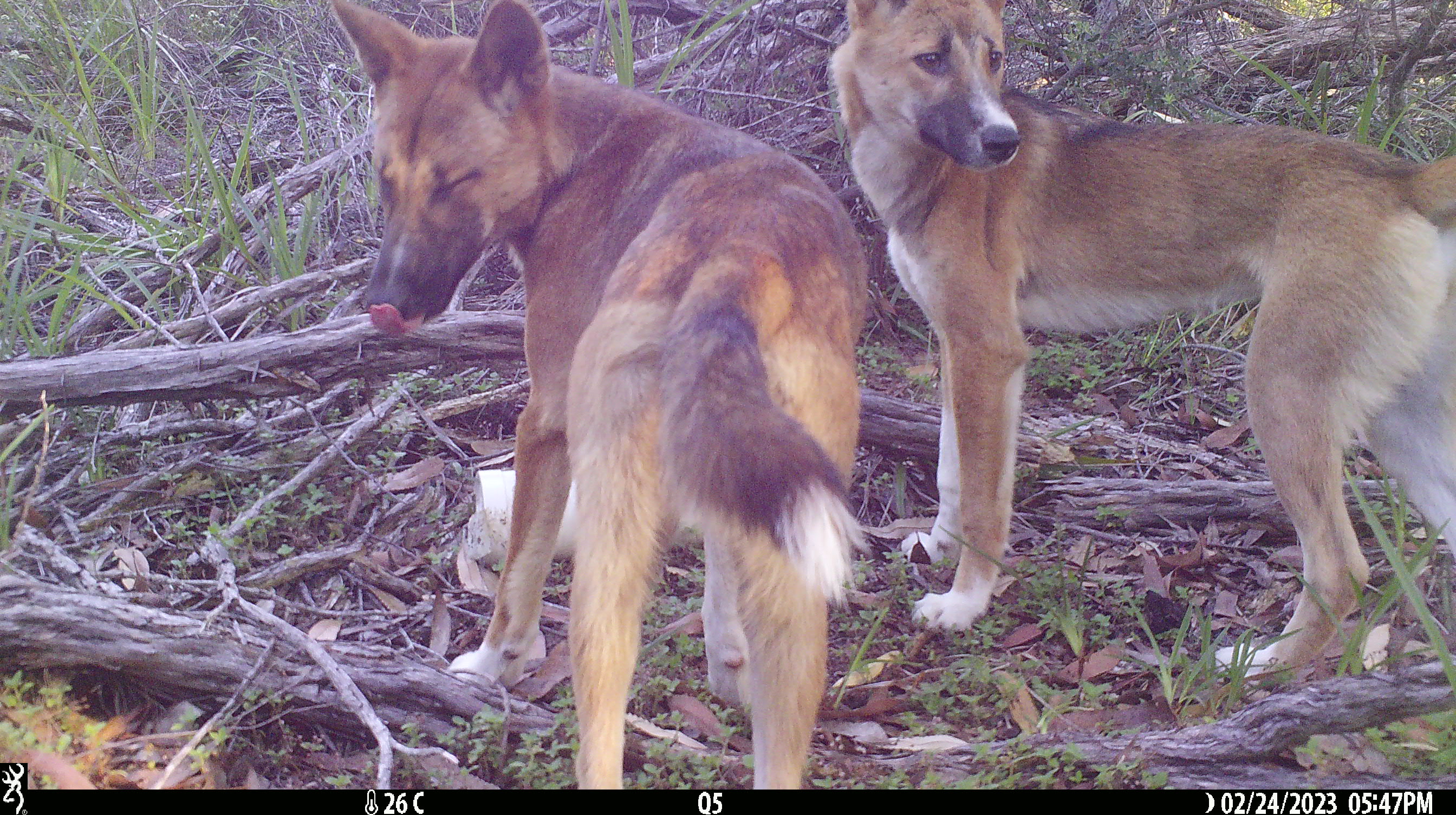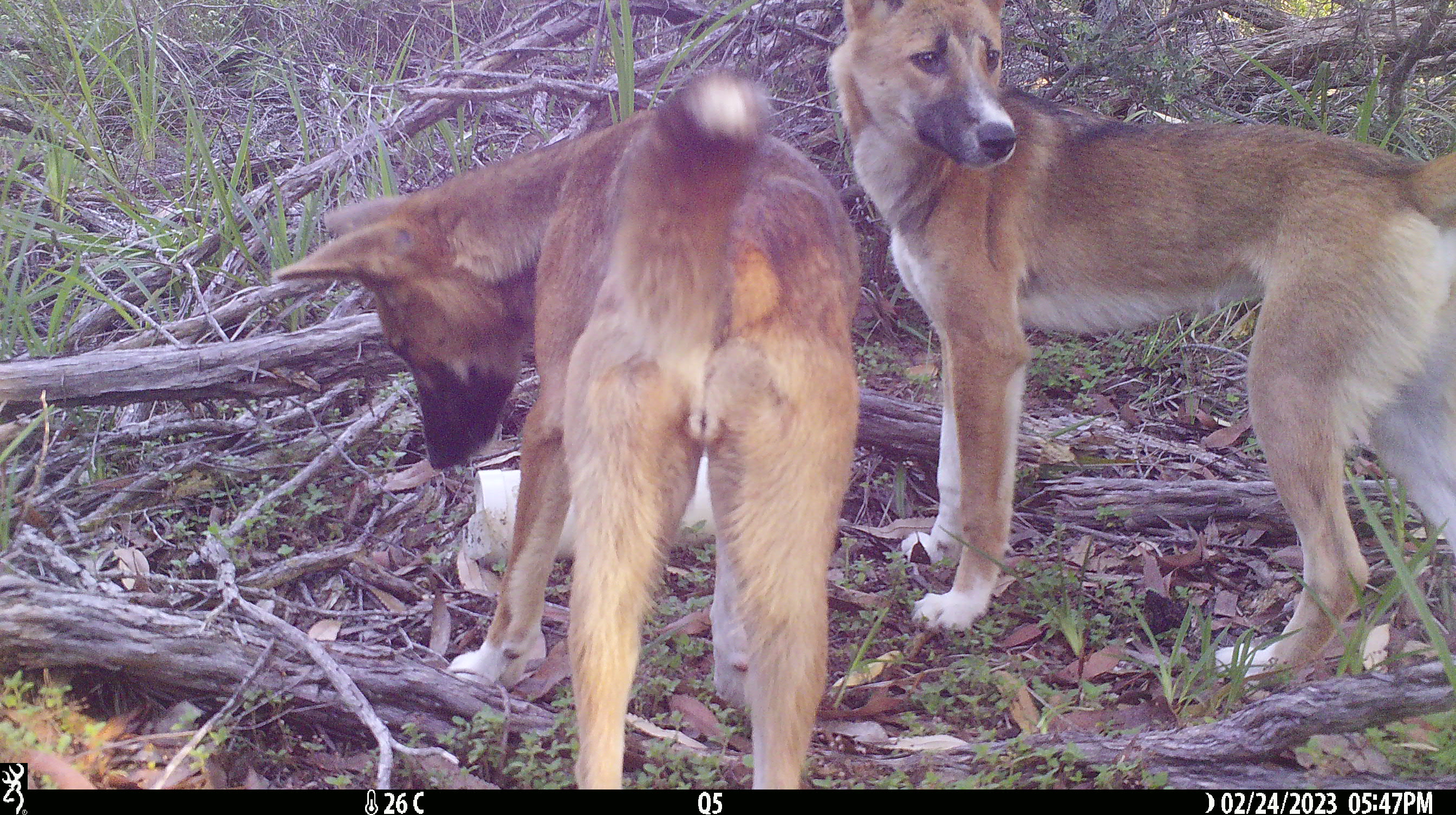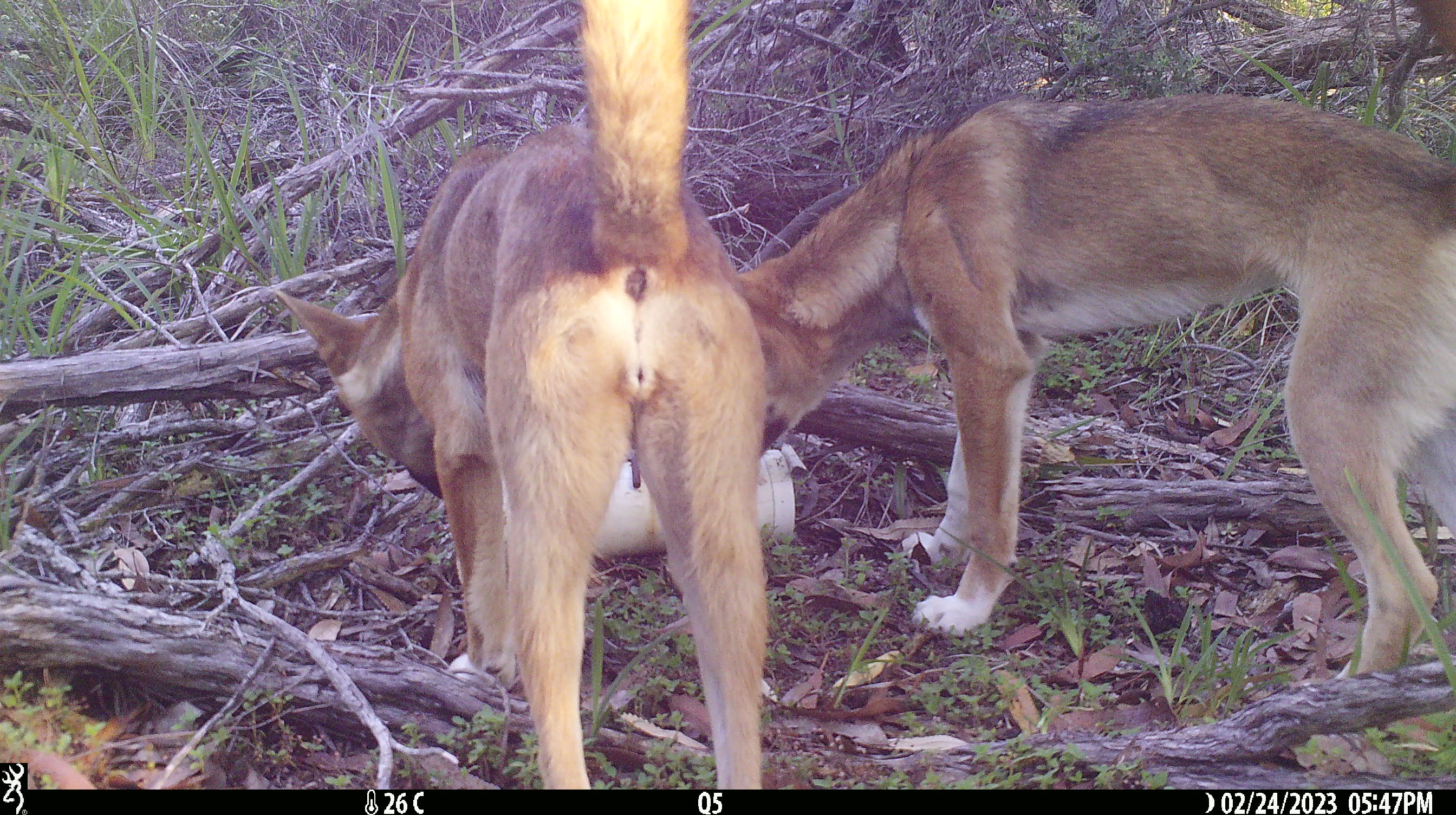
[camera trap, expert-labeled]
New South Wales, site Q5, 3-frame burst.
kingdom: Animalia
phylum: Chordata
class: Mammalia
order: Carnivora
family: Canidae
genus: Canis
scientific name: Canis familiaris dingo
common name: dingo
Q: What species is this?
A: Dingo (Canis familiaris dingo).